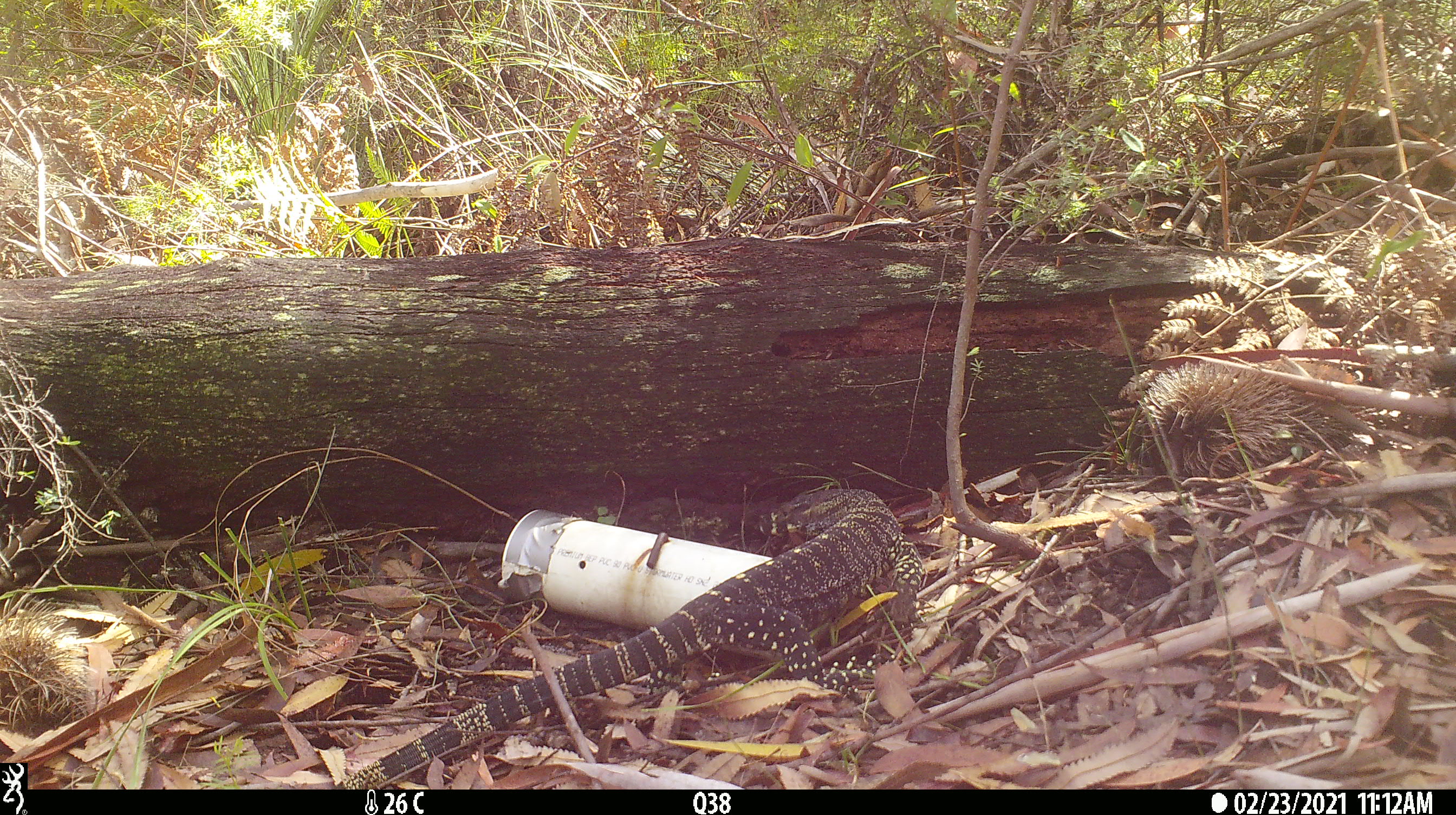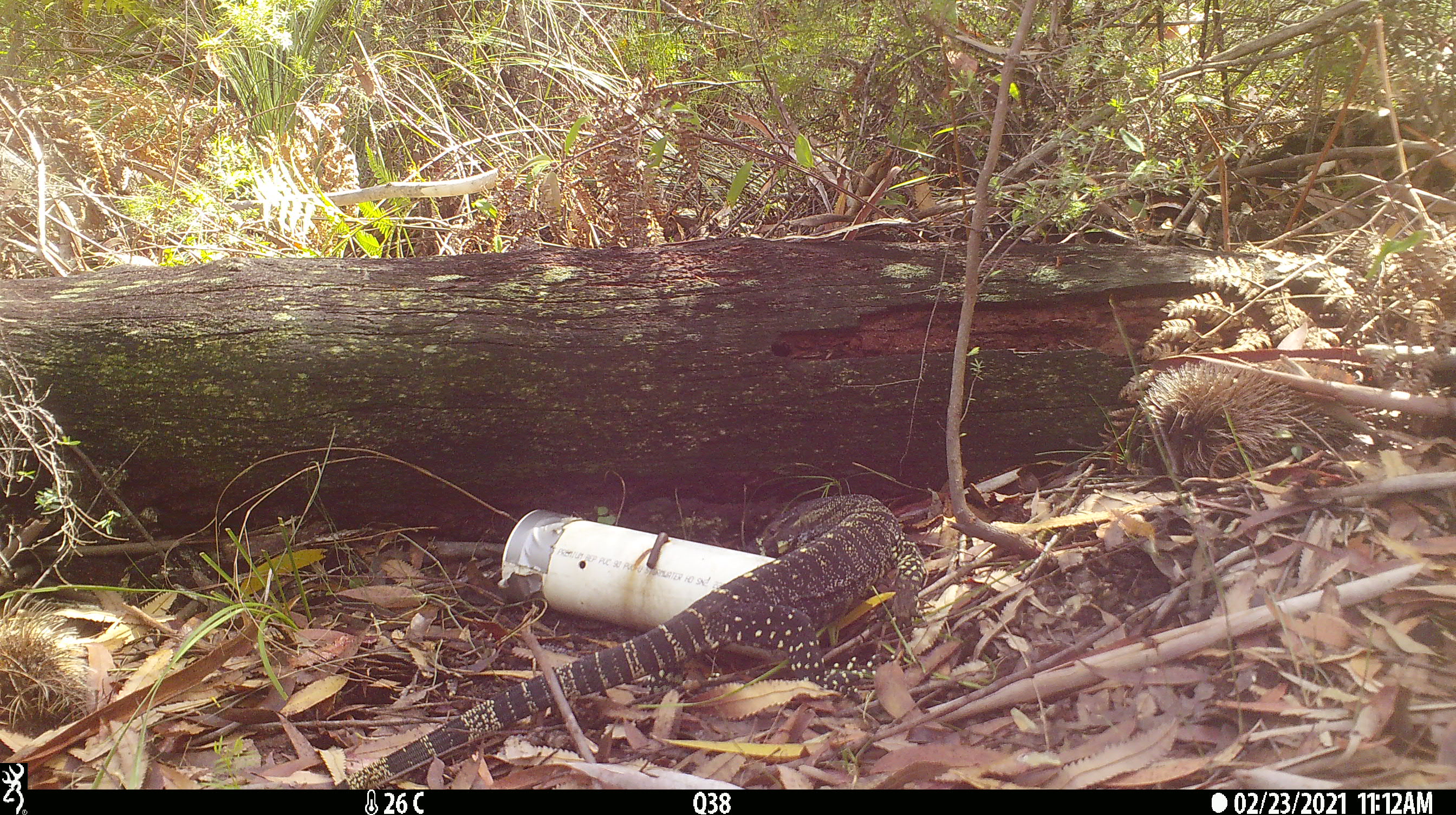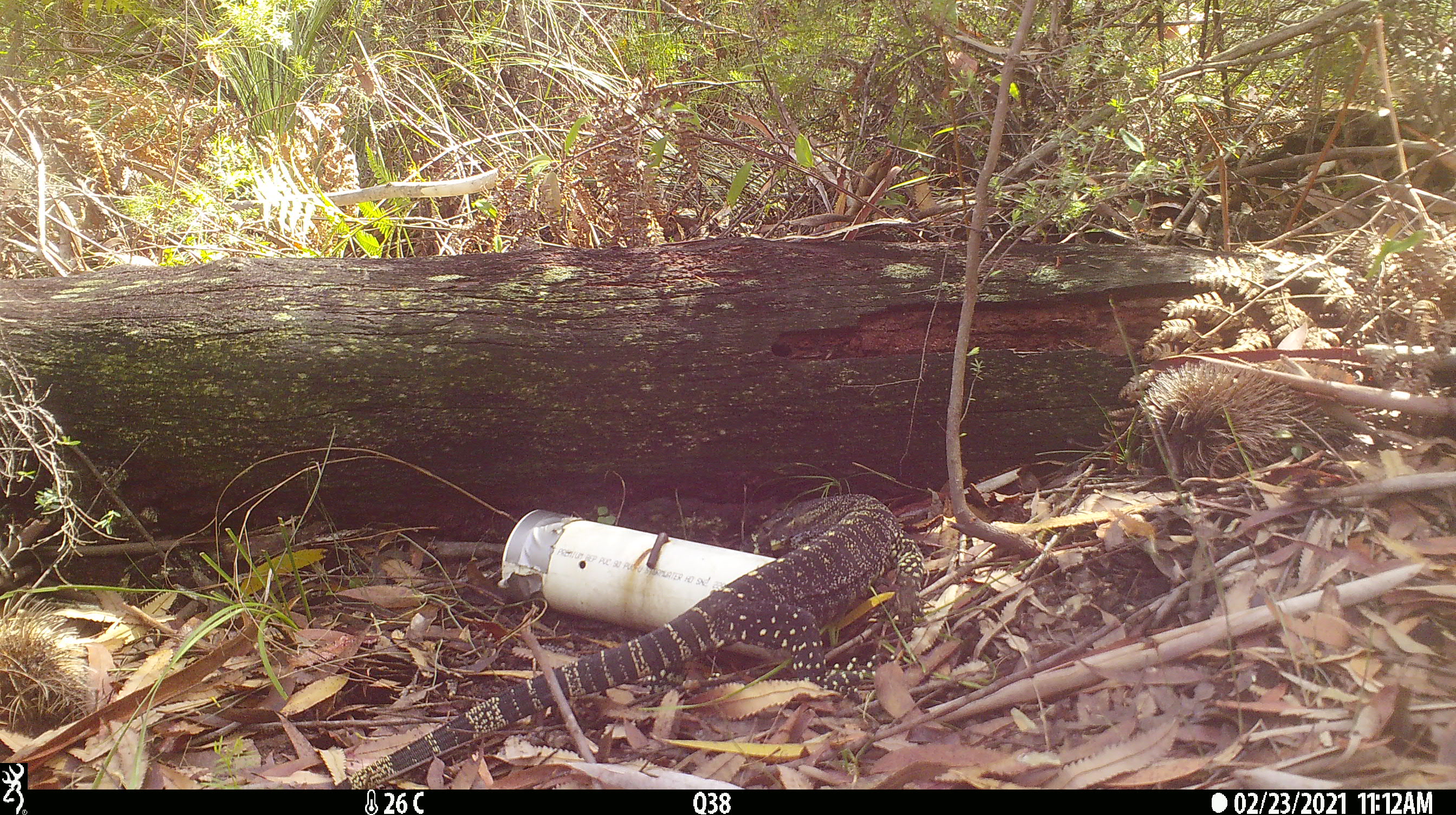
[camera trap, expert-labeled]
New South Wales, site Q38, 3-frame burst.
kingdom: Animalia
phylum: Chordata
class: Reptilia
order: Squamata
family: Varanidae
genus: Varanus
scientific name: Varanus varius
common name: lace monitor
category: goanna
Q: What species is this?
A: Goanna (lace monitor) (Varanus varius).